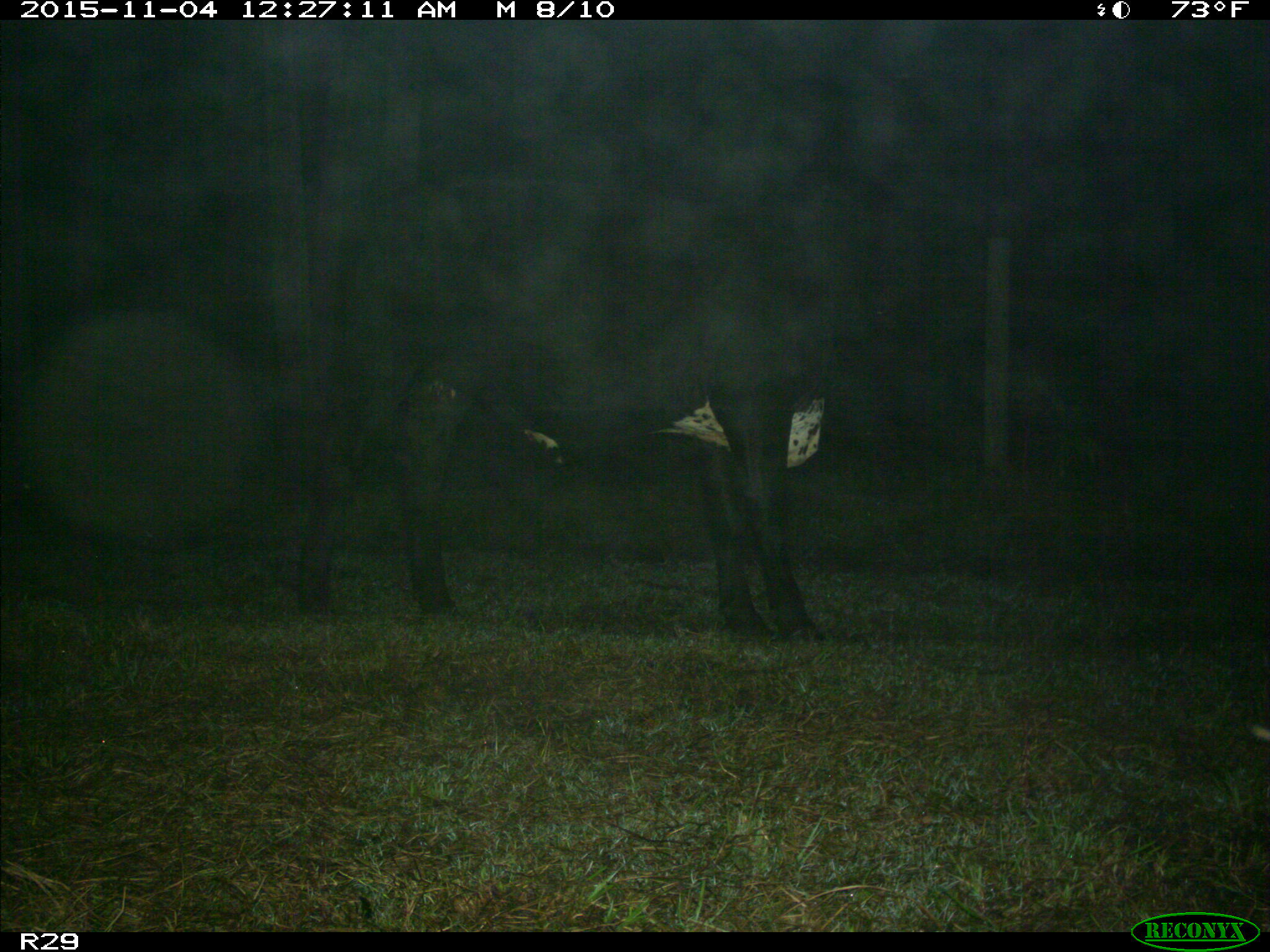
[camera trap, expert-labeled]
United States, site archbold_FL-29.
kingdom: Animalia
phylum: Chordata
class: Mammalia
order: Artiodactyla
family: Bovidae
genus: Bos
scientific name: Bos taurus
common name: domestic cow